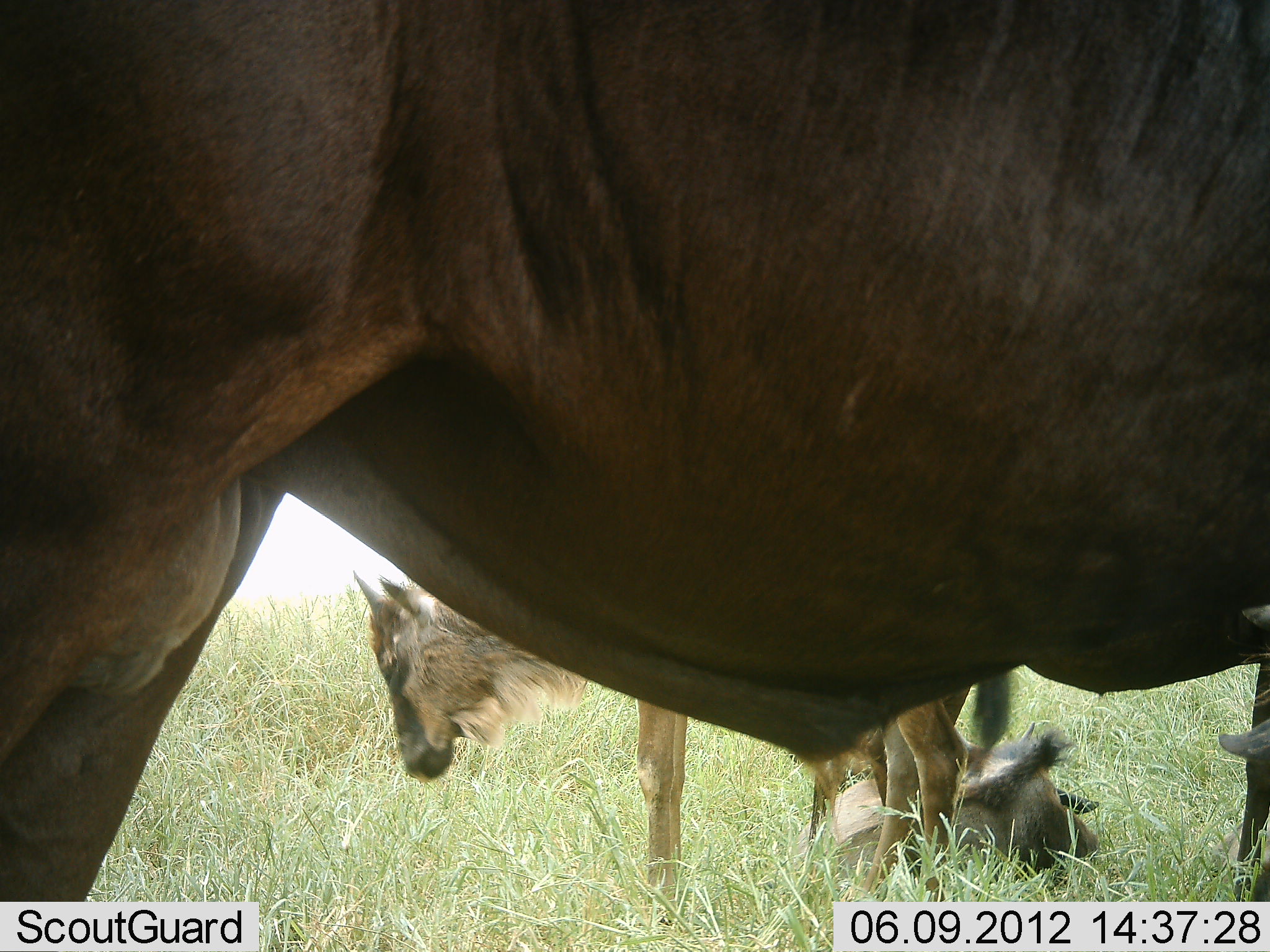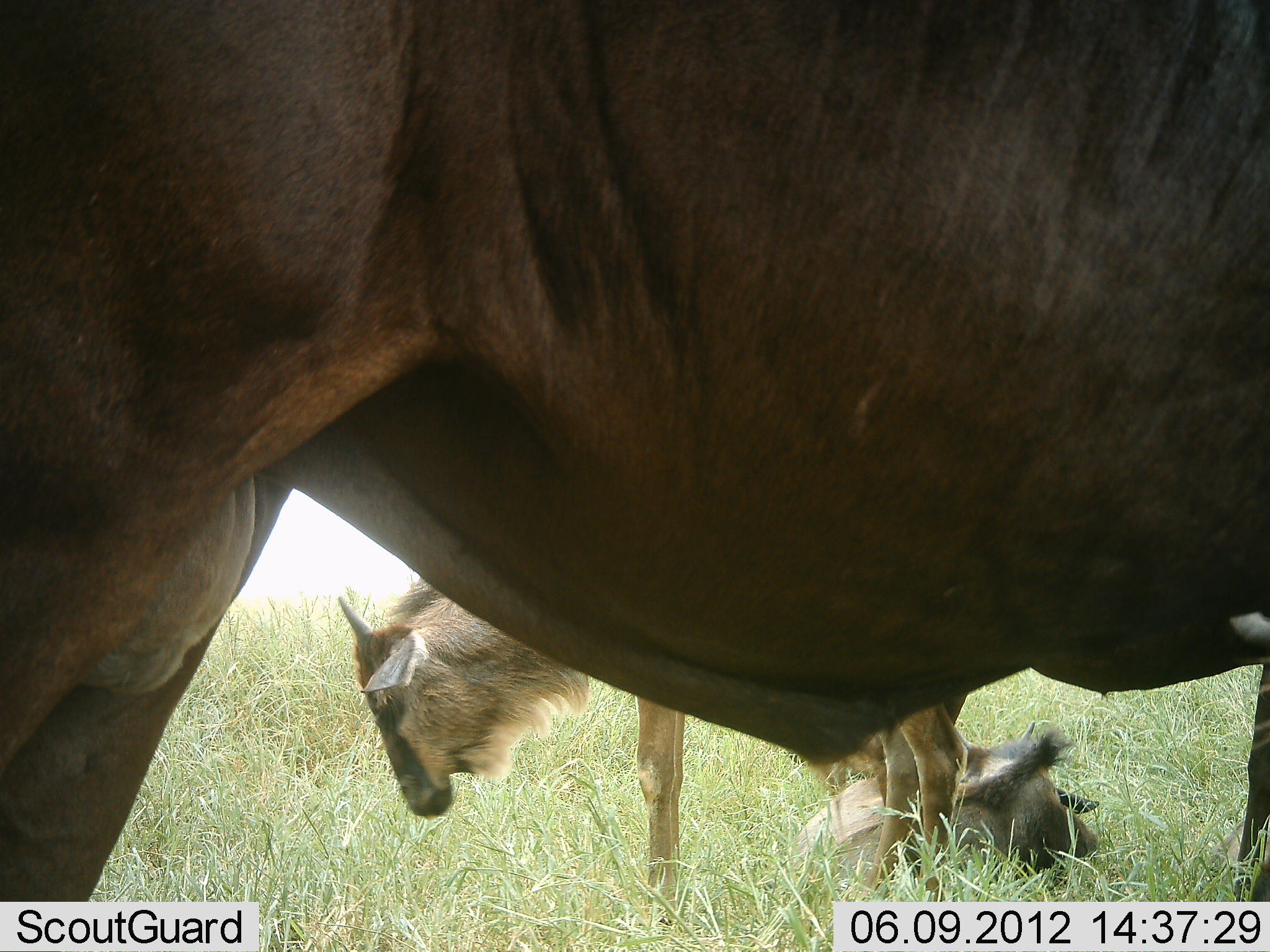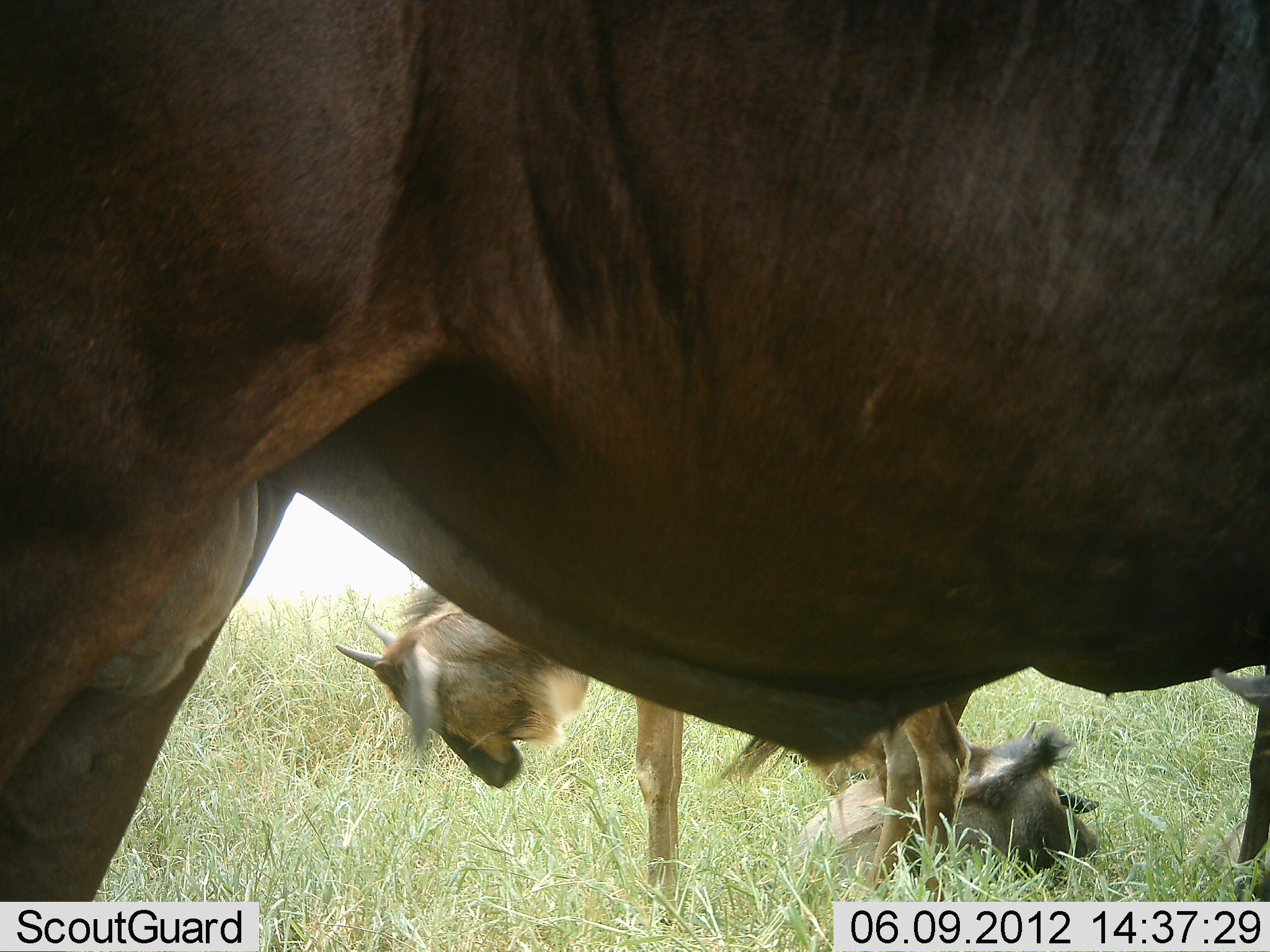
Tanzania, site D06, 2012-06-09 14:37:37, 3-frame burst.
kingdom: Animalia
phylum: Chordata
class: Mammalia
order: Artiodactyla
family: Bovidae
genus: Connochaetes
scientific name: Connochaetes taurinus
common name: blue wildebeest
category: wildebeest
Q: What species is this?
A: Wildebeest (blue wildebeest) (Connochaetes taurinus).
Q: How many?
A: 3.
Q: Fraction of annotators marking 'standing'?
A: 100%.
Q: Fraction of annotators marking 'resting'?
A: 90%.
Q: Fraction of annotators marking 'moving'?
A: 0%.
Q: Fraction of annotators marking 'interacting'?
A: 10%.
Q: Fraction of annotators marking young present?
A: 30%.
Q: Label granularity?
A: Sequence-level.